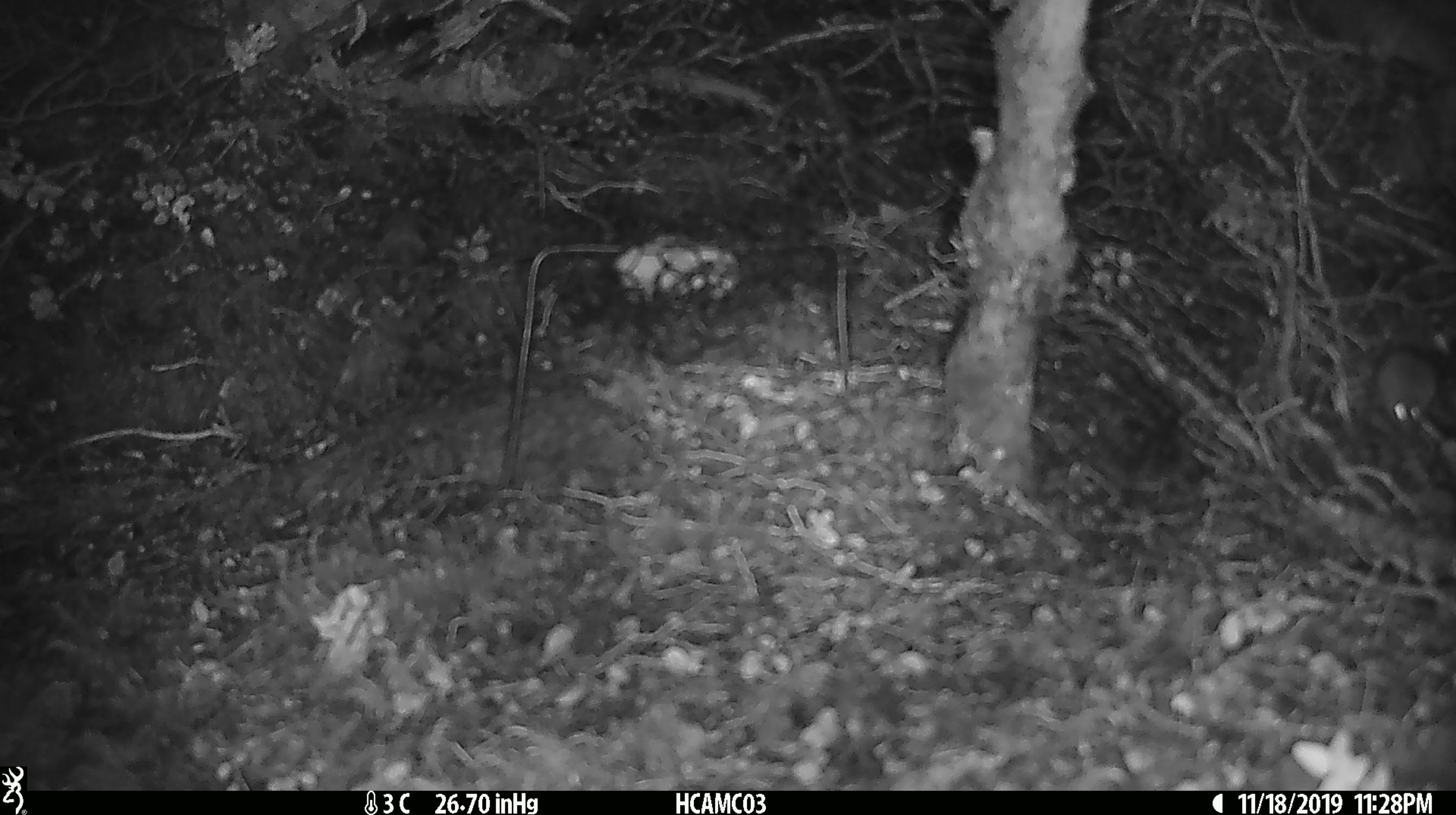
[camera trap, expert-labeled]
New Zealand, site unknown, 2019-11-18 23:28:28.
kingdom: Animalia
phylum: Chordata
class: Mammalia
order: Rodentia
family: Muridae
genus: Mus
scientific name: Mus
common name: mouse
Mouse (Mus).